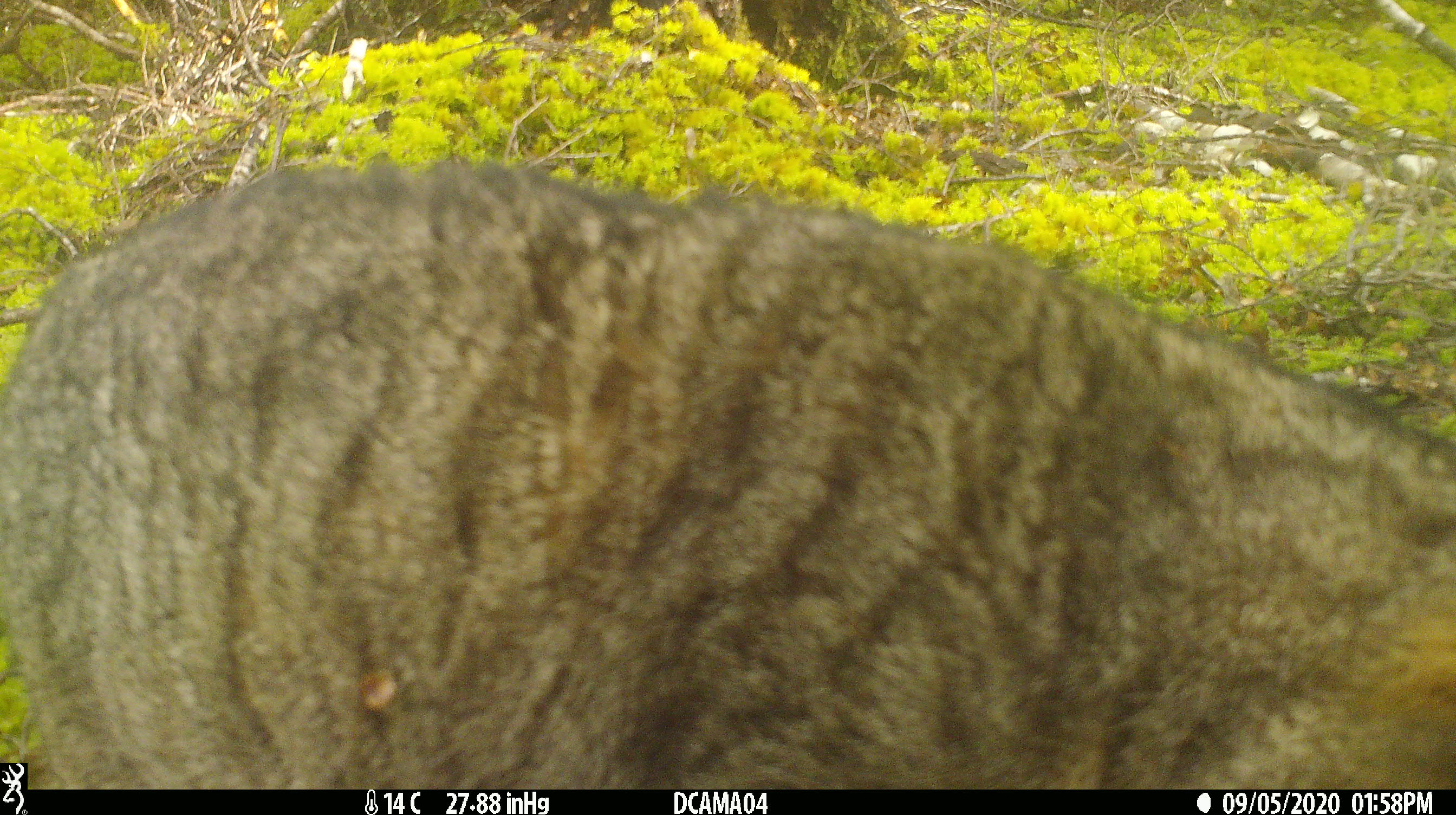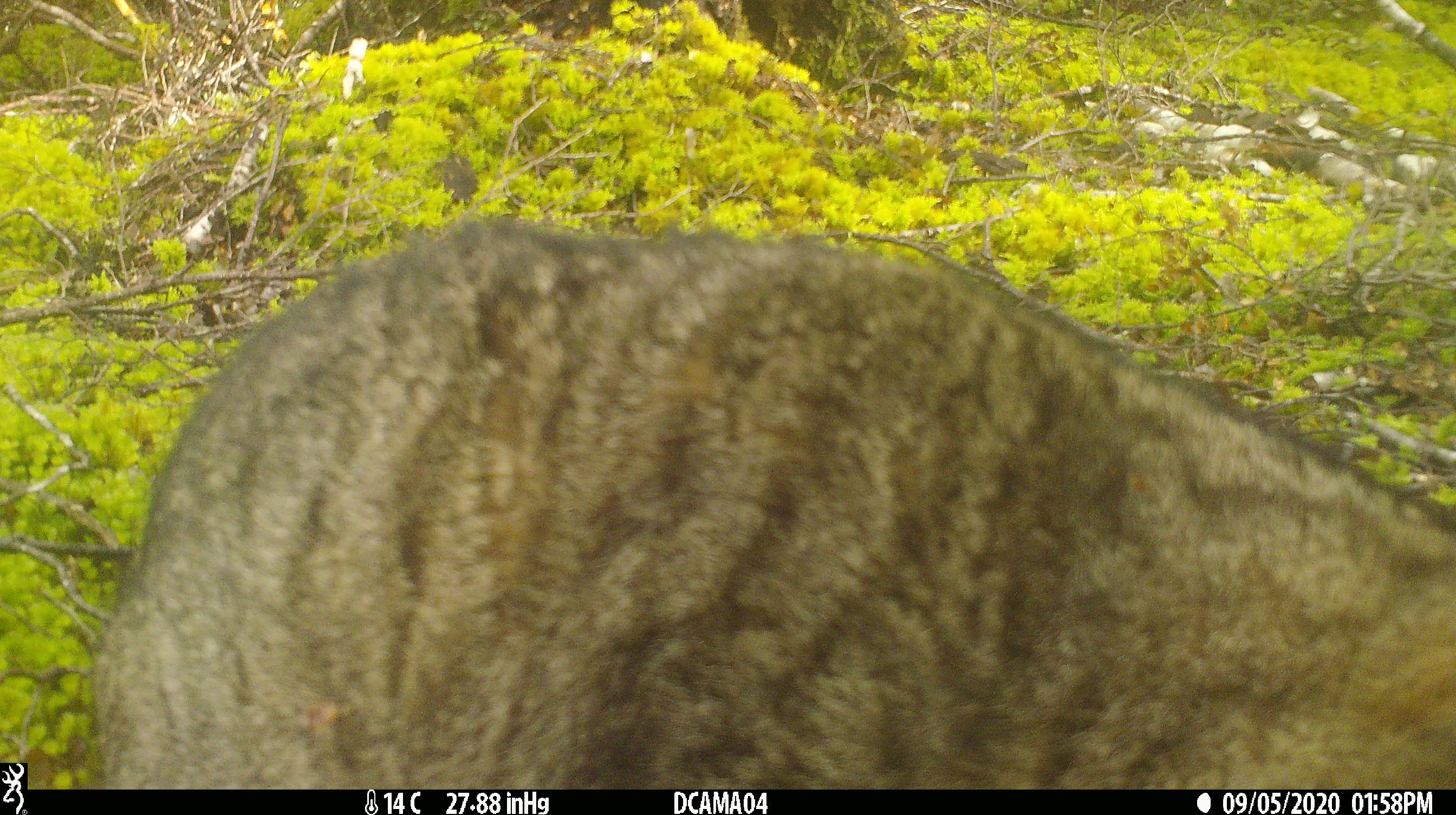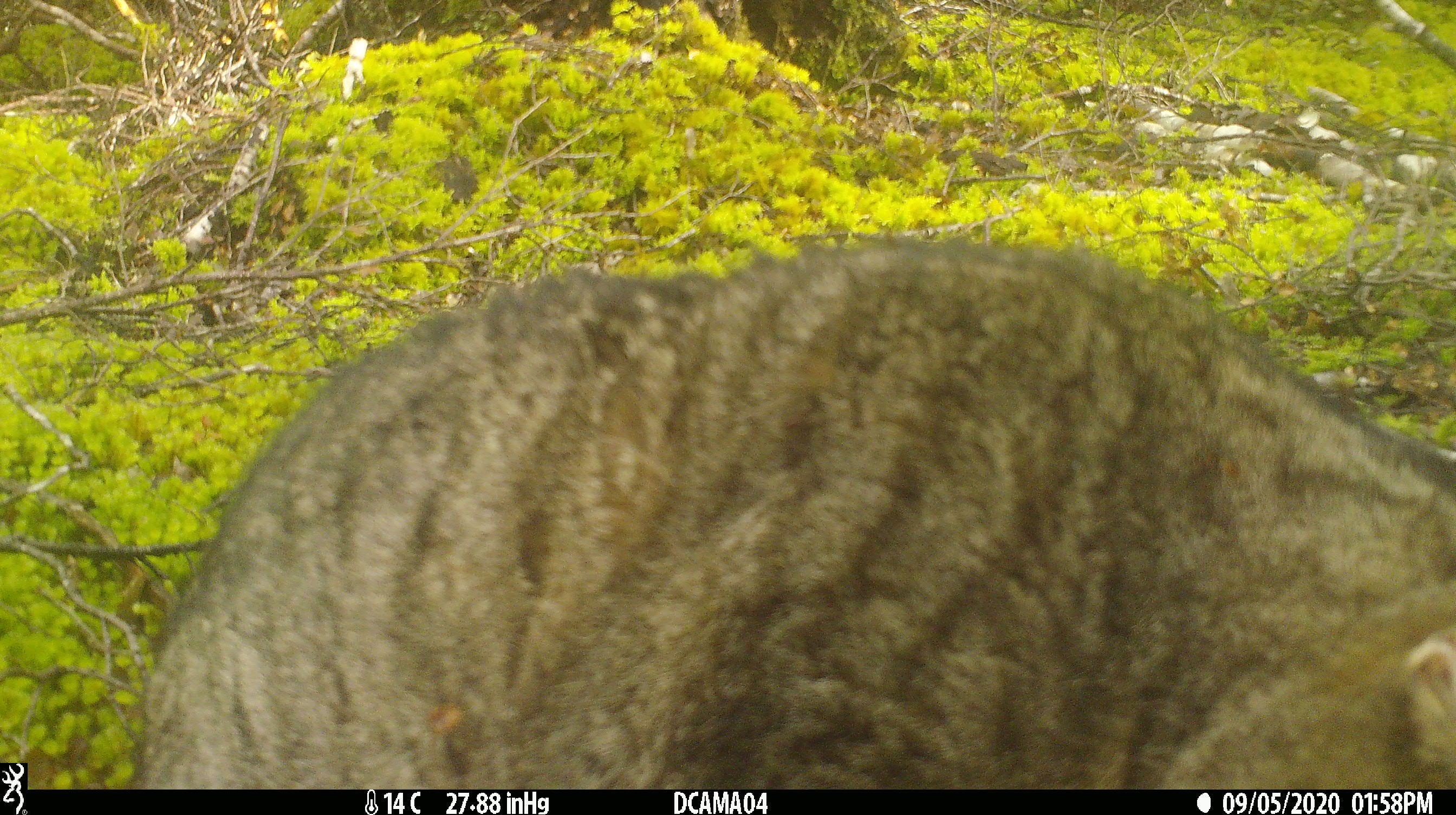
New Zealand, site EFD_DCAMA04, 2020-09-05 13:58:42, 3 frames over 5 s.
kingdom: Animalia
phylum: Chordata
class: Mammalia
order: Carnivora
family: Felidae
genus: Felis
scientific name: Felis catus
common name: domestic cat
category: cat